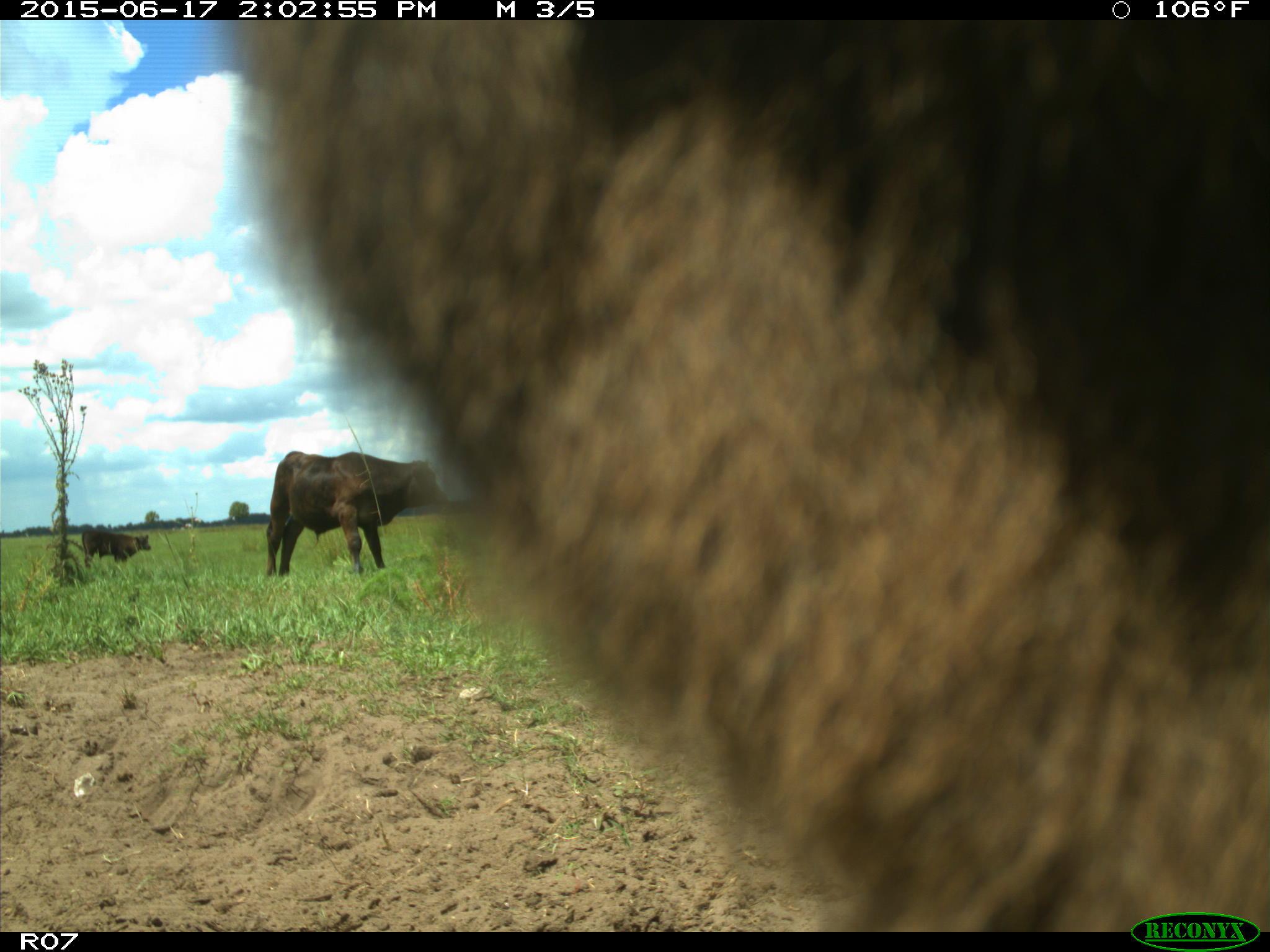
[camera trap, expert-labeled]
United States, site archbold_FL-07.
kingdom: Animalia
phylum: Chordata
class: Mammalia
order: Artiodactyla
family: Bovidae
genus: Bos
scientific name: Bos taurus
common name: domestic cow